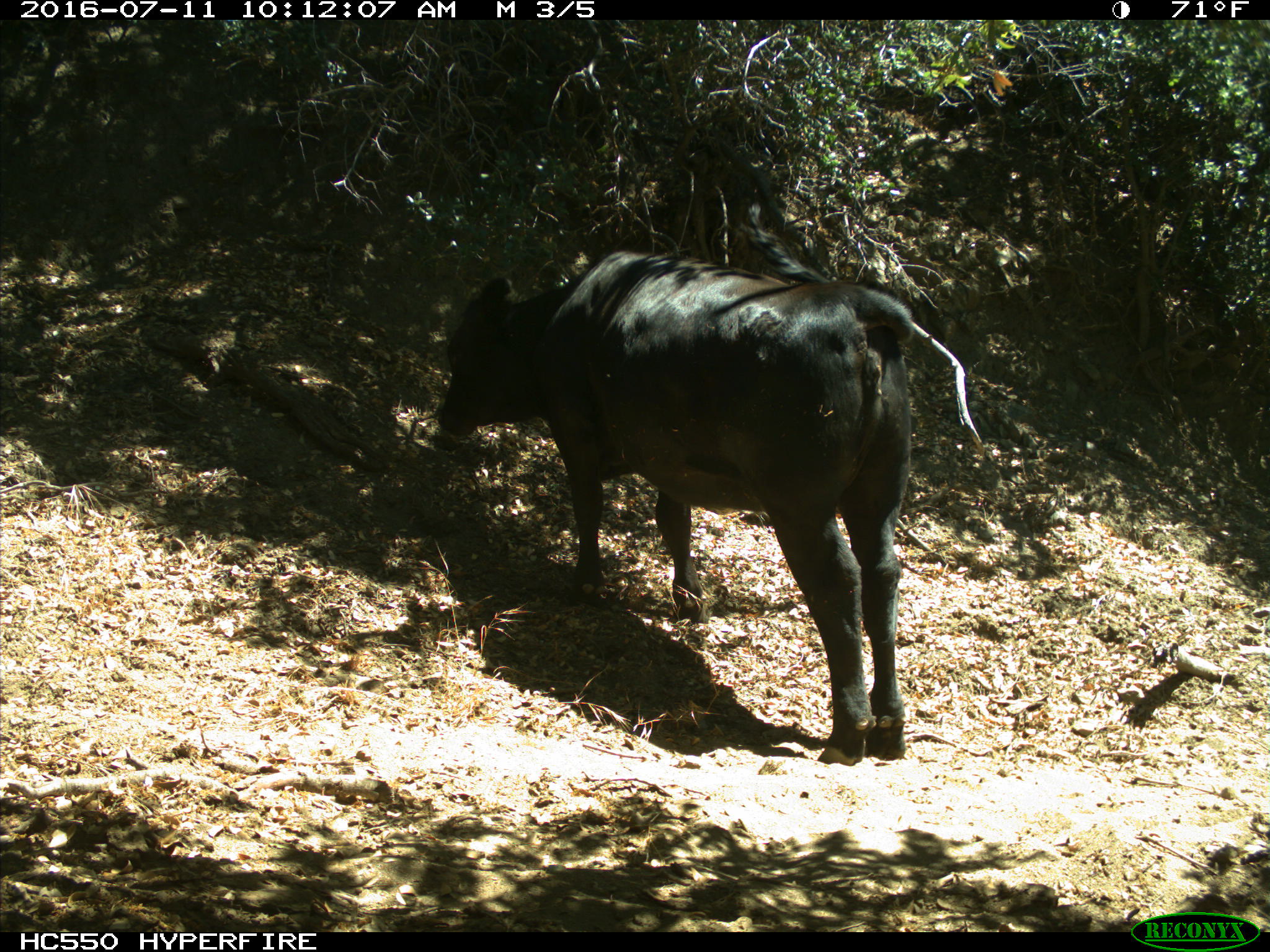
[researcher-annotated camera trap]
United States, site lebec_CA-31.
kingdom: Animalia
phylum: Chordata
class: Mammalia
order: Artiodactyla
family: Bovidae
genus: Bos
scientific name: Bos taurus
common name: domestic cow